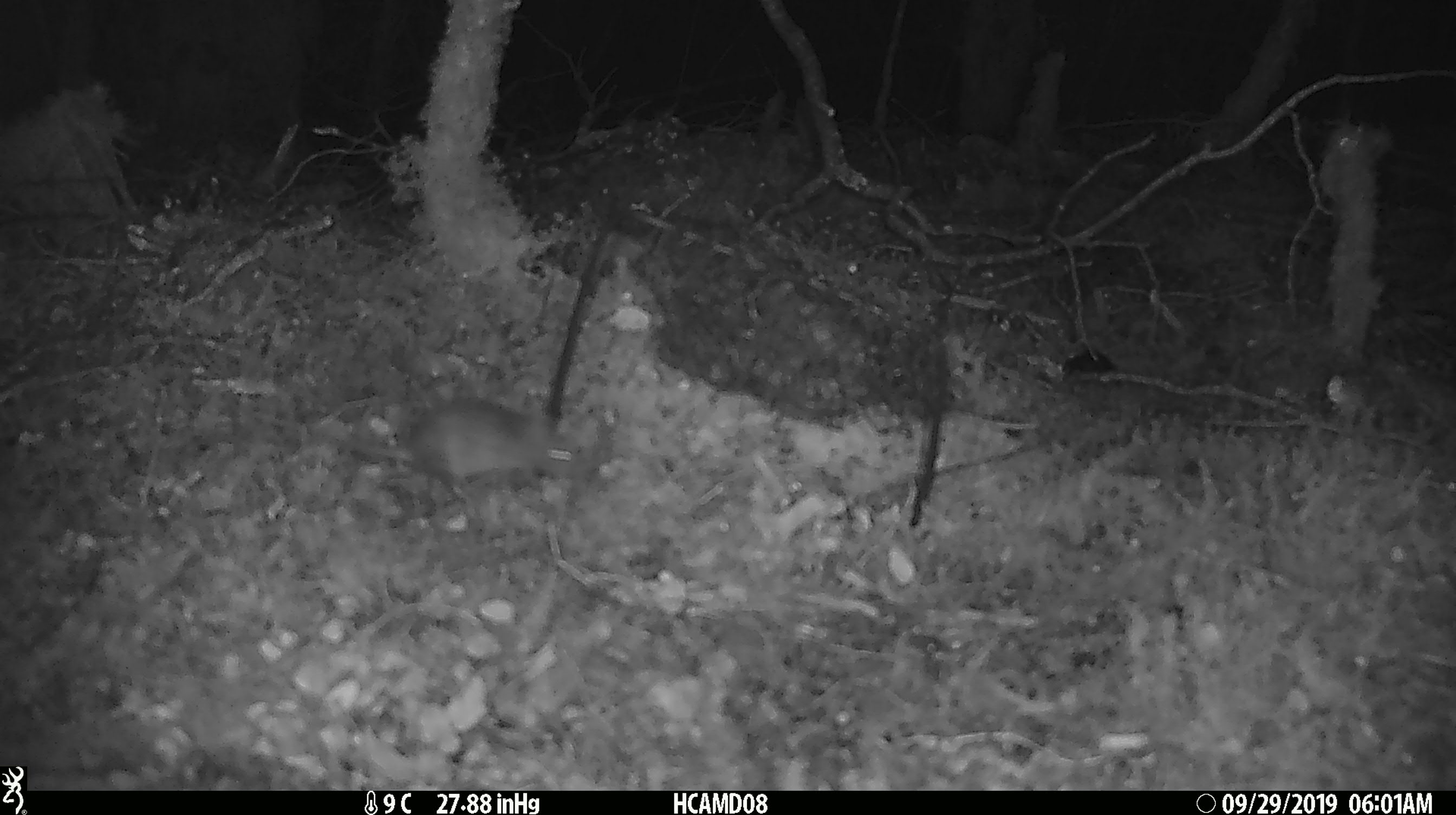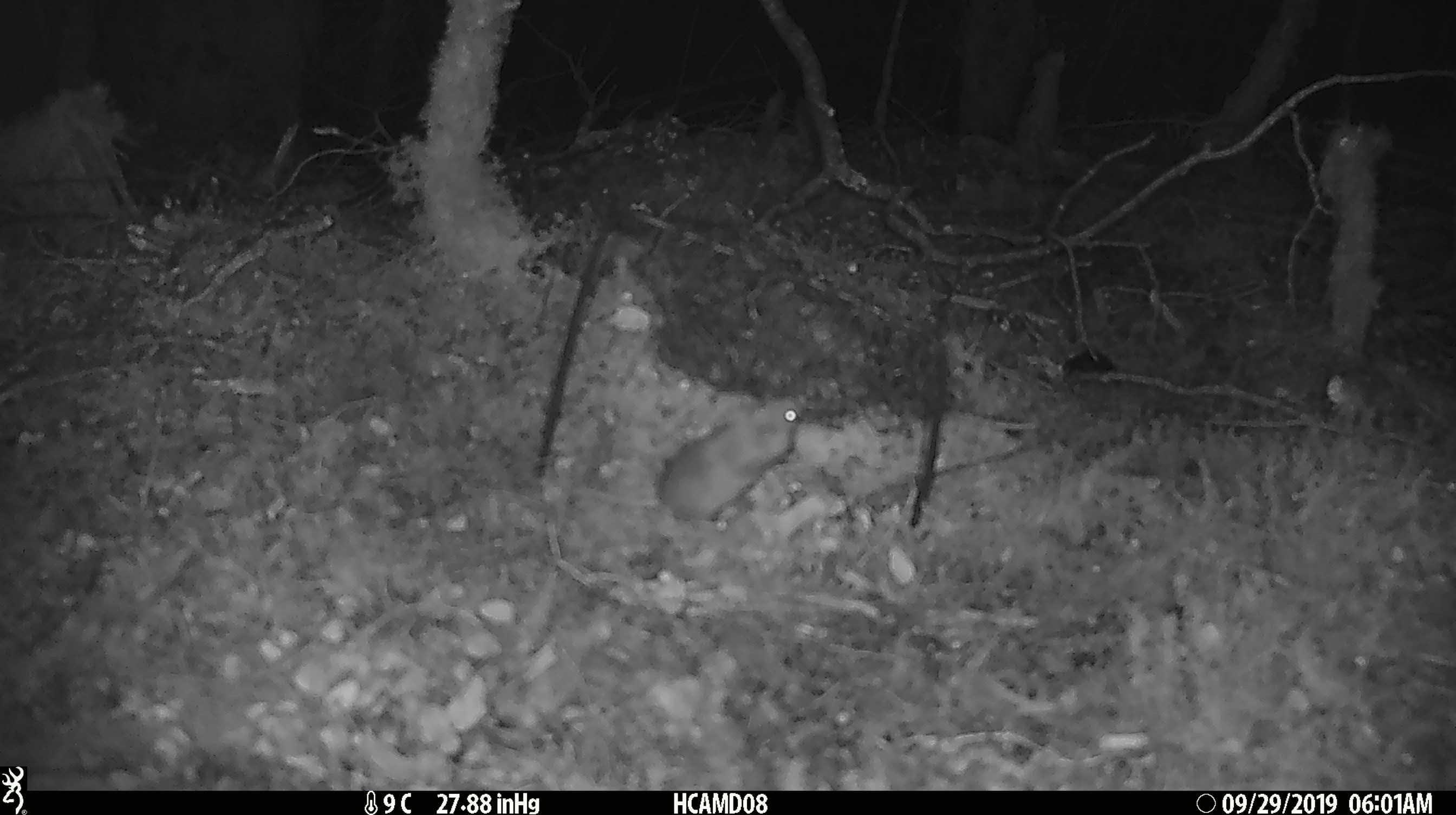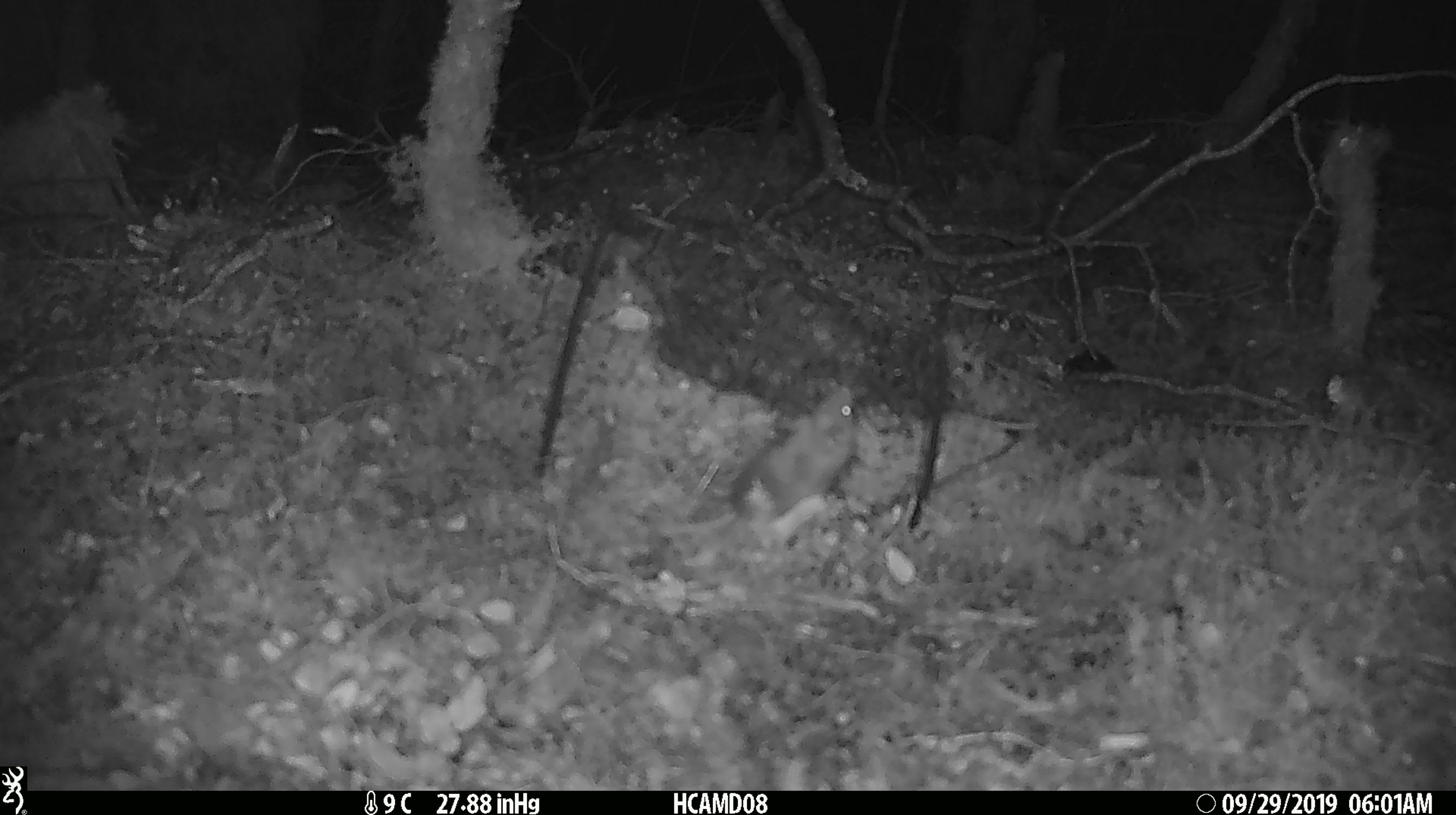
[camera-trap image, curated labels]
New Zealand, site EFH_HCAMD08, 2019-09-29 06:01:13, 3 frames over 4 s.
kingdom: Animalia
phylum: Chordata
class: Mammalia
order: Rodentia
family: Muridae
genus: Mus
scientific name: Mus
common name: mouse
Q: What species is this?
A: Mouse (Mus).